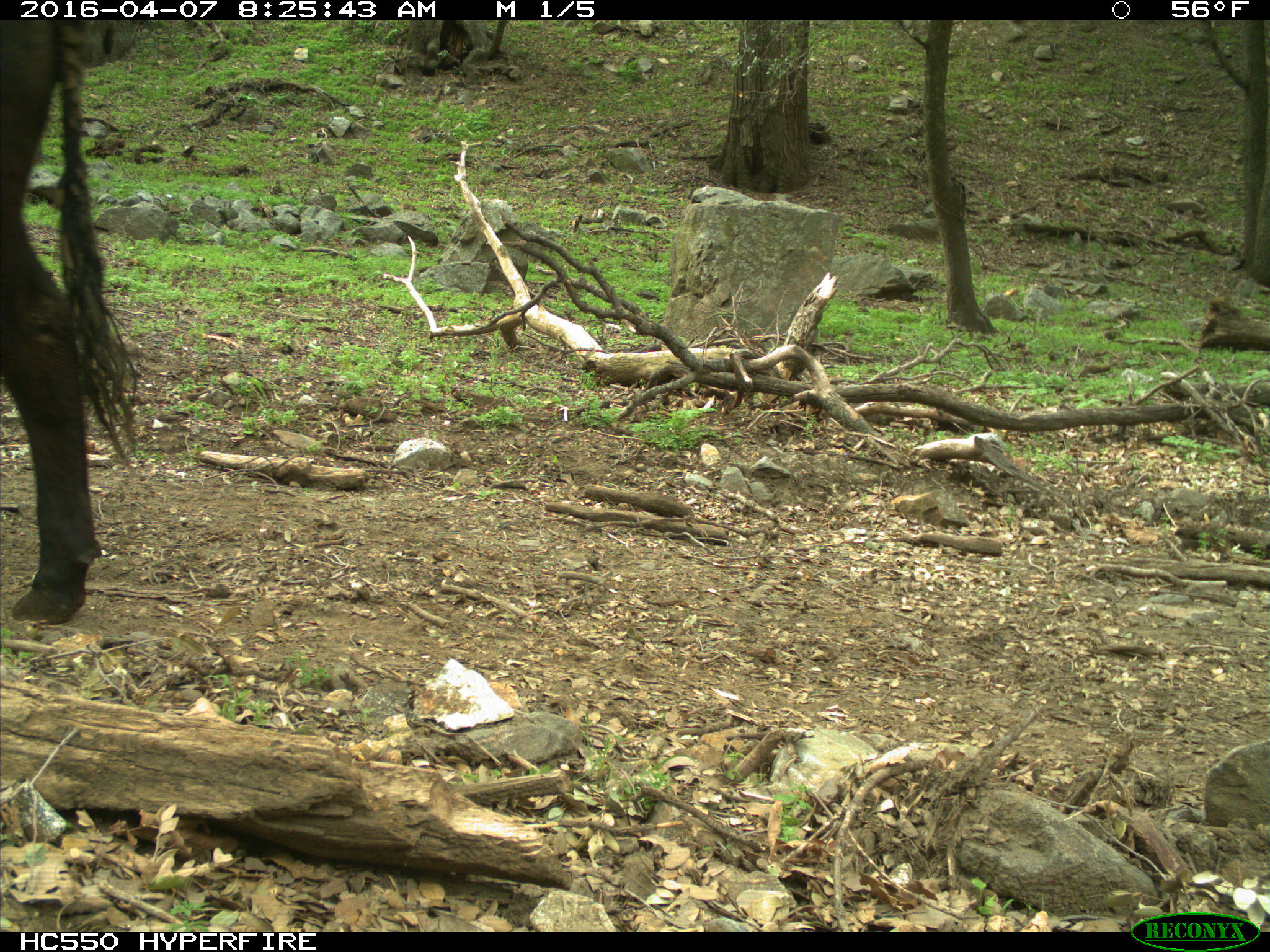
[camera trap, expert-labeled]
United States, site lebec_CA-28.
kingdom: Animalia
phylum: Chordata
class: Mammalia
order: Artiodactyla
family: Bovidae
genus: Bos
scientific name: Bos taurus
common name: domestic cow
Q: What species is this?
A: Bos taurus (domestic cow).